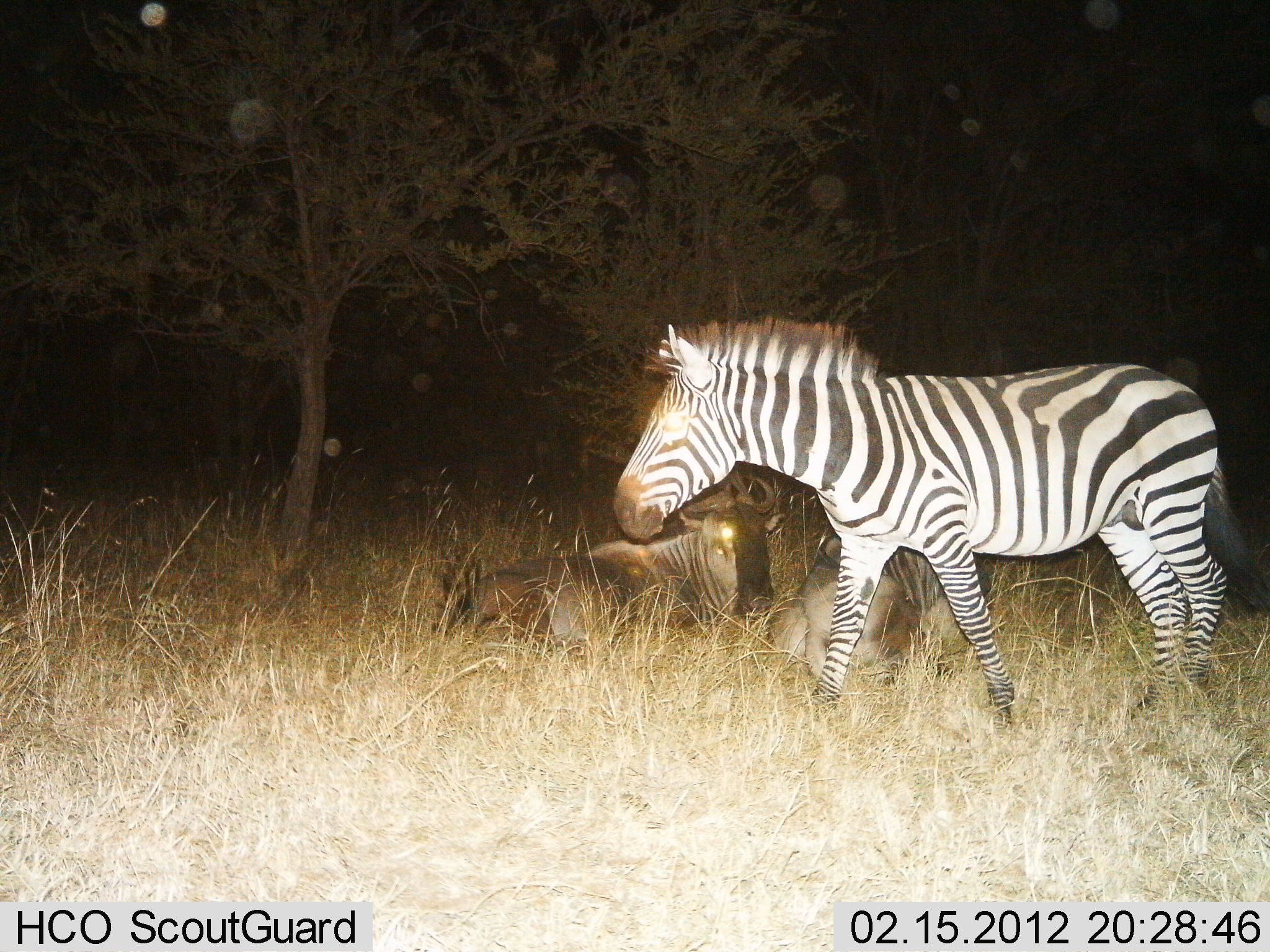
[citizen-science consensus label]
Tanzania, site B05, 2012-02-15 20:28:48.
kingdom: Animalia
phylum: Chordata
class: Mammalia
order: Artiodactyla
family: Bovidae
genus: Connochaetes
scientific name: Connochaetes taurinus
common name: blue wildebeest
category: wildebeest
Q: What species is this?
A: Wildebeest (blue wildebeest) (Connochaetes taurinus).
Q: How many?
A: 2.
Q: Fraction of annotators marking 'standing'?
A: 0%.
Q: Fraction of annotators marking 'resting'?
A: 100%.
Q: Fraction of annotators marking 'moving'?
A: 0%.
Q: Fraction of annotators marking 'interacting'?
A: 0%.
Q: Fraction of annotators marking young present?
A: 0%.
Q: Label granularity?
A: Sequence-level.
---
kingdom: Animalia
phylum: Chordata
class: Mammalia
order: Perissodactyla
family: Equidae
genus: Equus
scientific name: Equus quagga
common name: plains zebra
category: zebra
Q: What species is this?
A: Zebra (plains zebra) (Equus quagga).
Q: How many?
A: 1.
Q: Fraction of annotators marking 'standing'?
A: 13%.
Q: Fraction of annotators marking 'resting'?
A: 3%.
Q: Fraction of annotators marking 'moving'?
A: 90%.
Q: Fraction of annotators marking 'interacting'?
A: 0%.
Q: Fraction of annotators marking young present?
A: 0%.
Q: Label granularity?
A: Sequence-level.